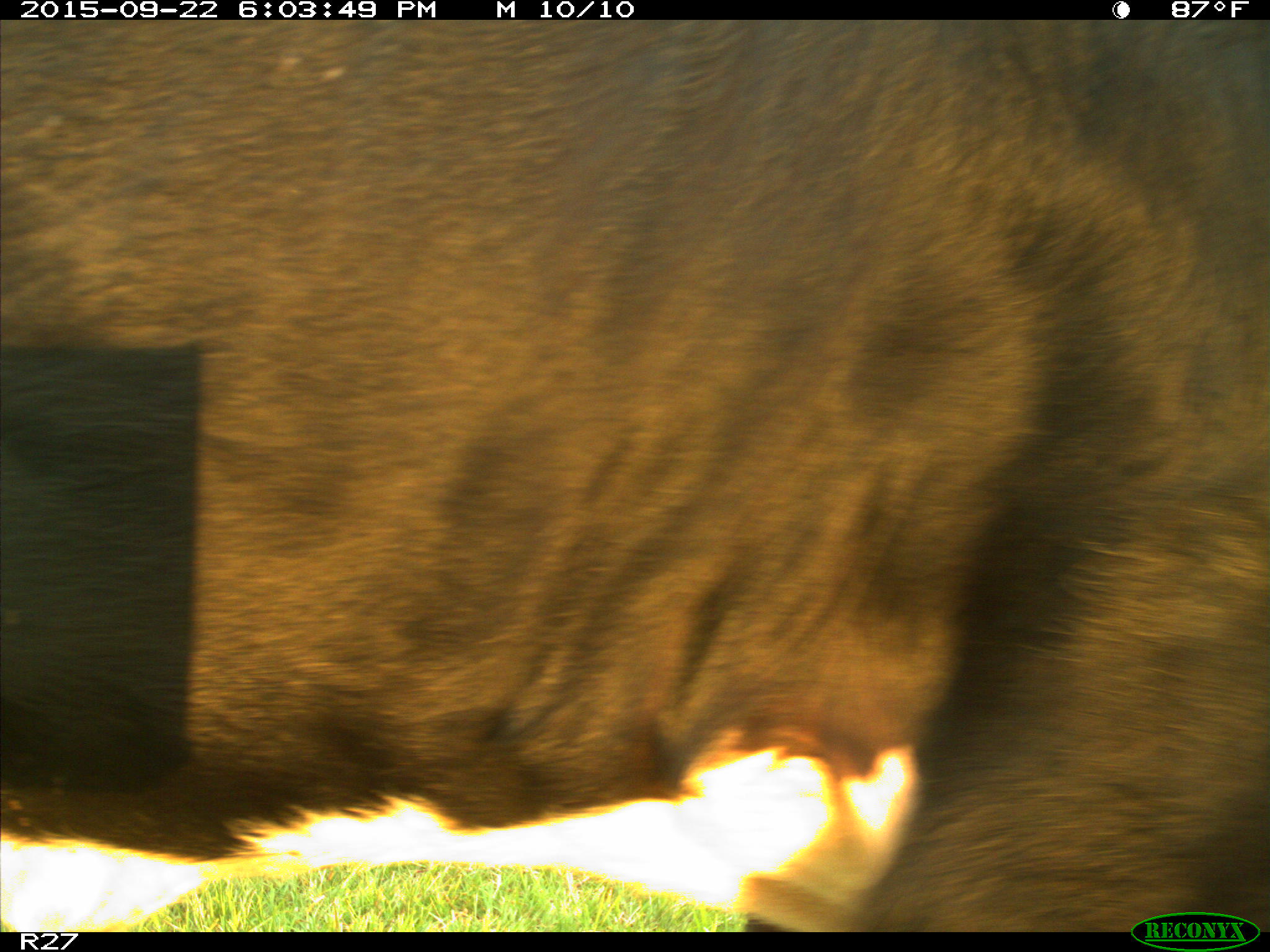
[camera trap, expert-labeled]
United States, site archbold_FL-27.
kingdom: Animalia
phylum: Chordata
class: Mammalia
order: Artiodactyla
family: Bovidae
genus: Bos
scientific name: Bos taurus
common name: domestic cow